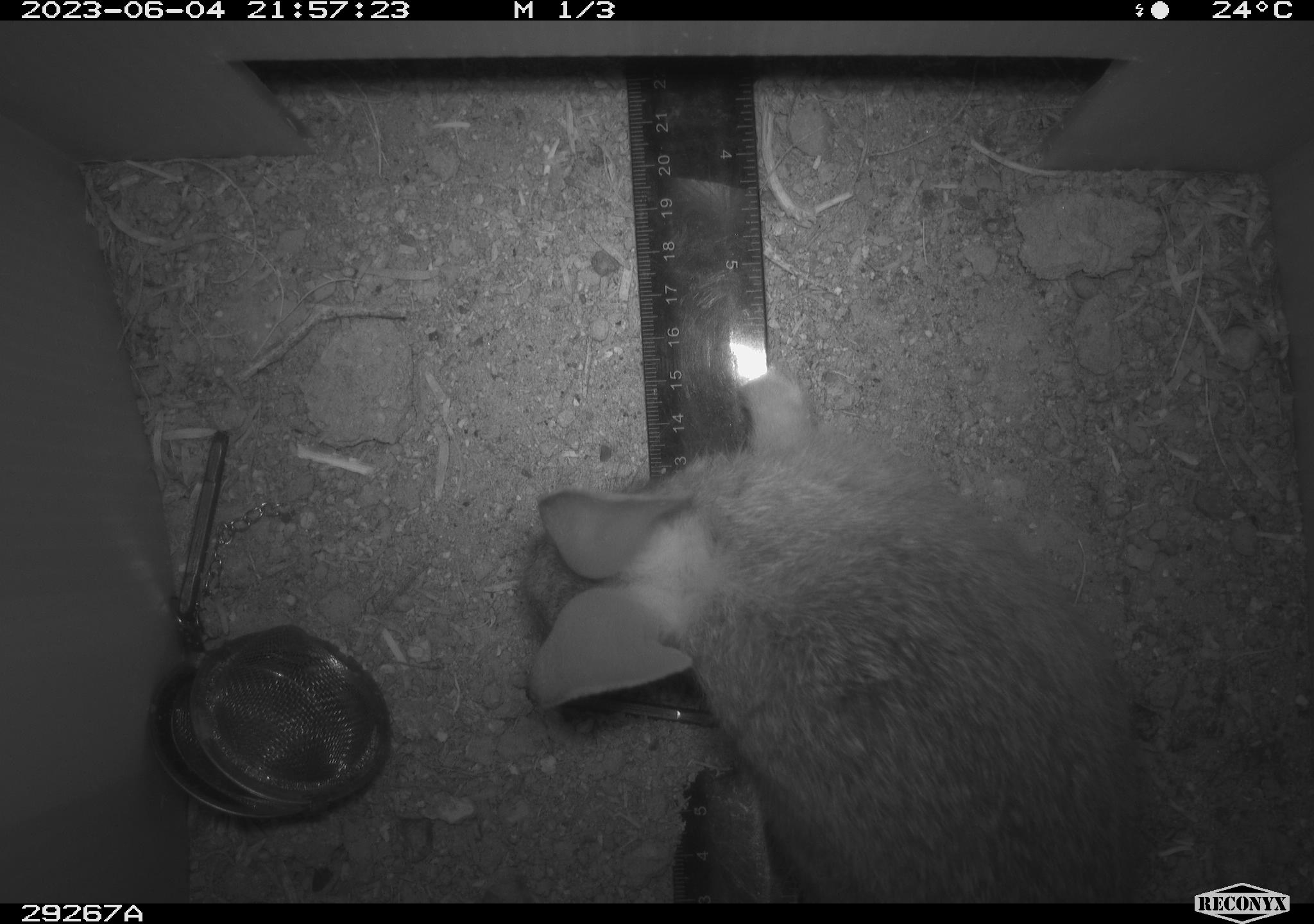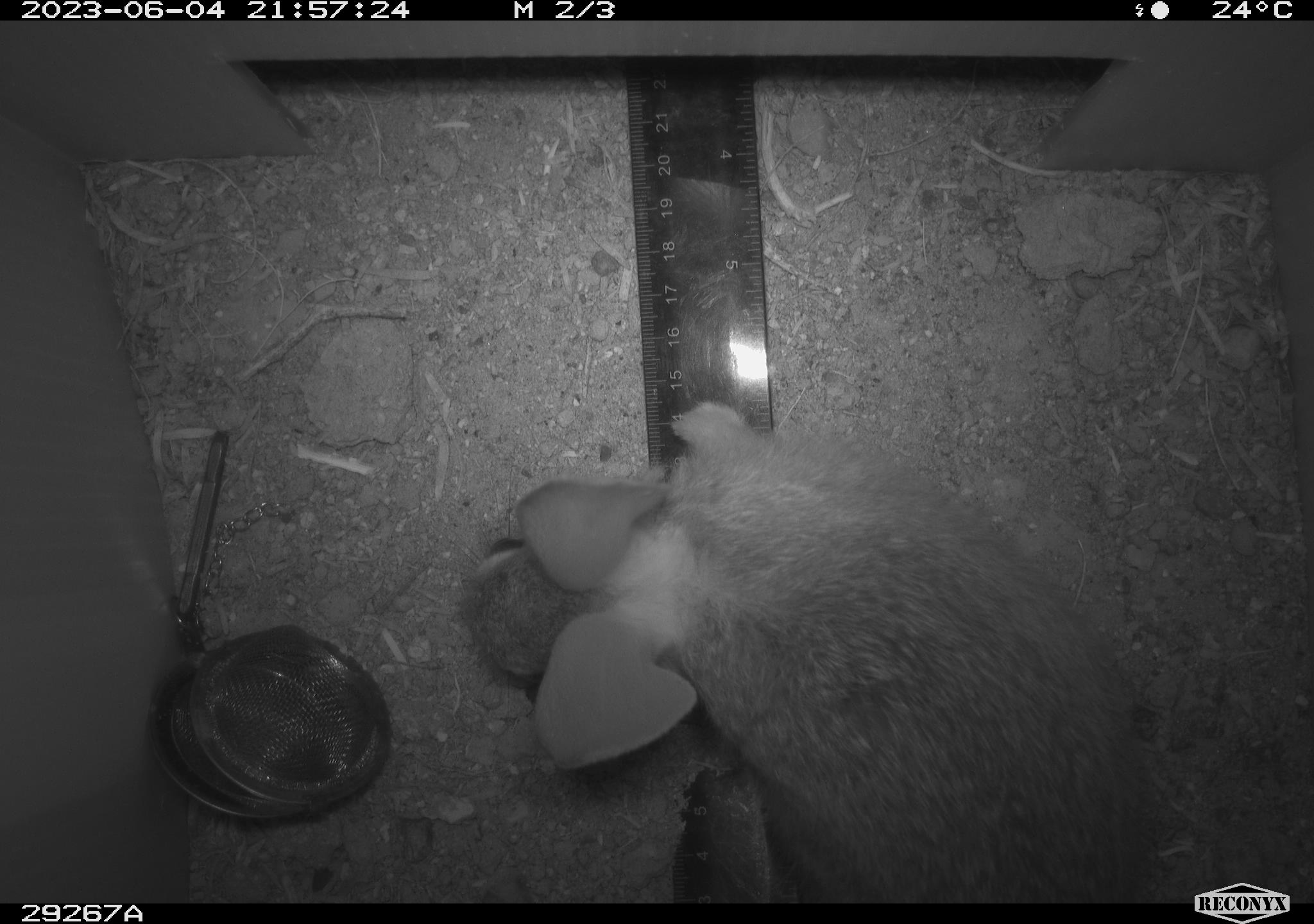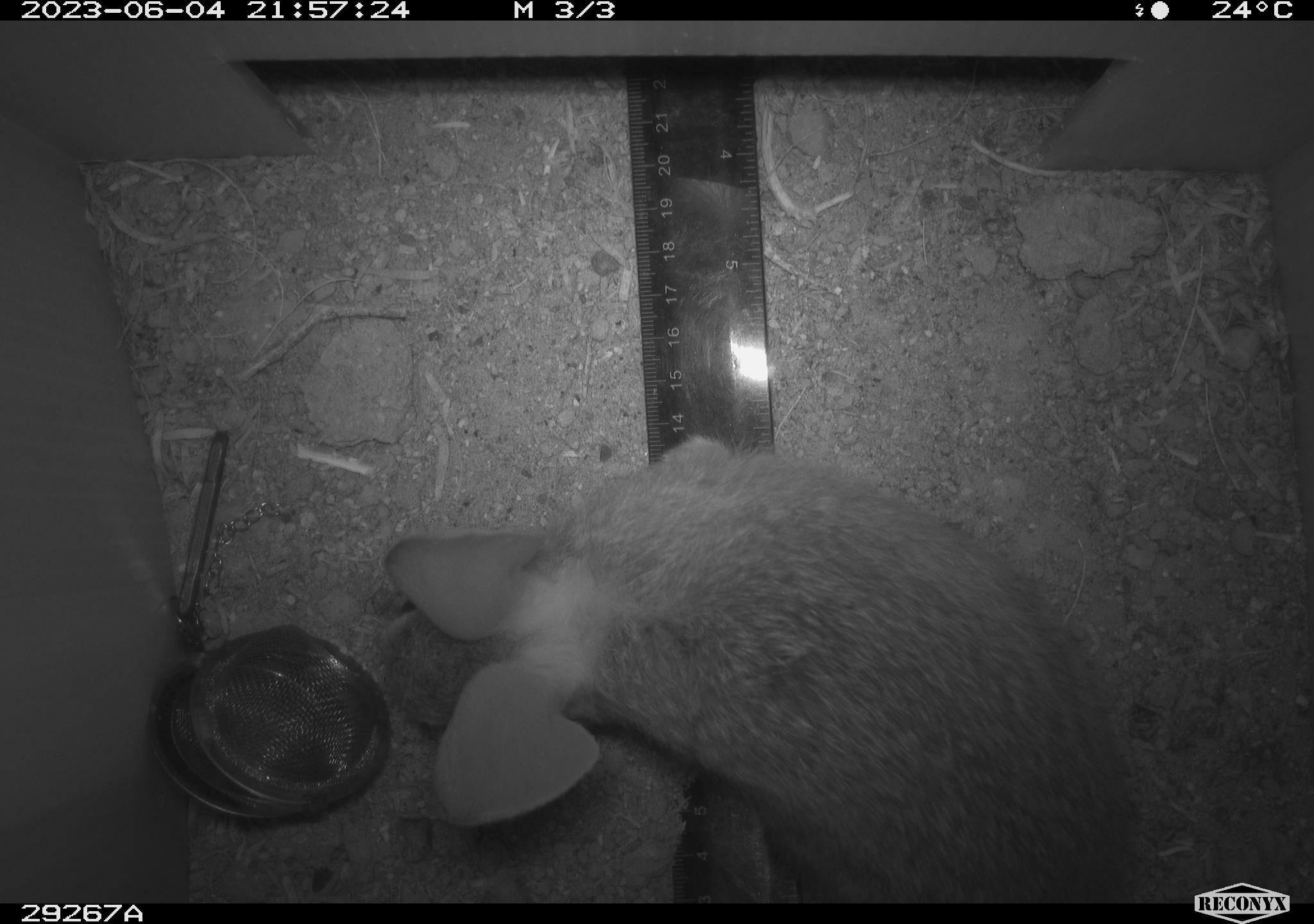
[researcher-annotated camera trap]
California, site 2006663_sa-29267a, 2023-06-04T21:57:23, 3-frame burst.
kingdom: Animalia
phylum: Chordata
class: Mammalia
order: Lagomorpha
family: Leporidae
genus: Sylvilagus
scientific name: Sylvilagus audubonii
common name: desert cottontail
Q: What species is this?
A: Desert cottontail (Sylvilagus audubonii).